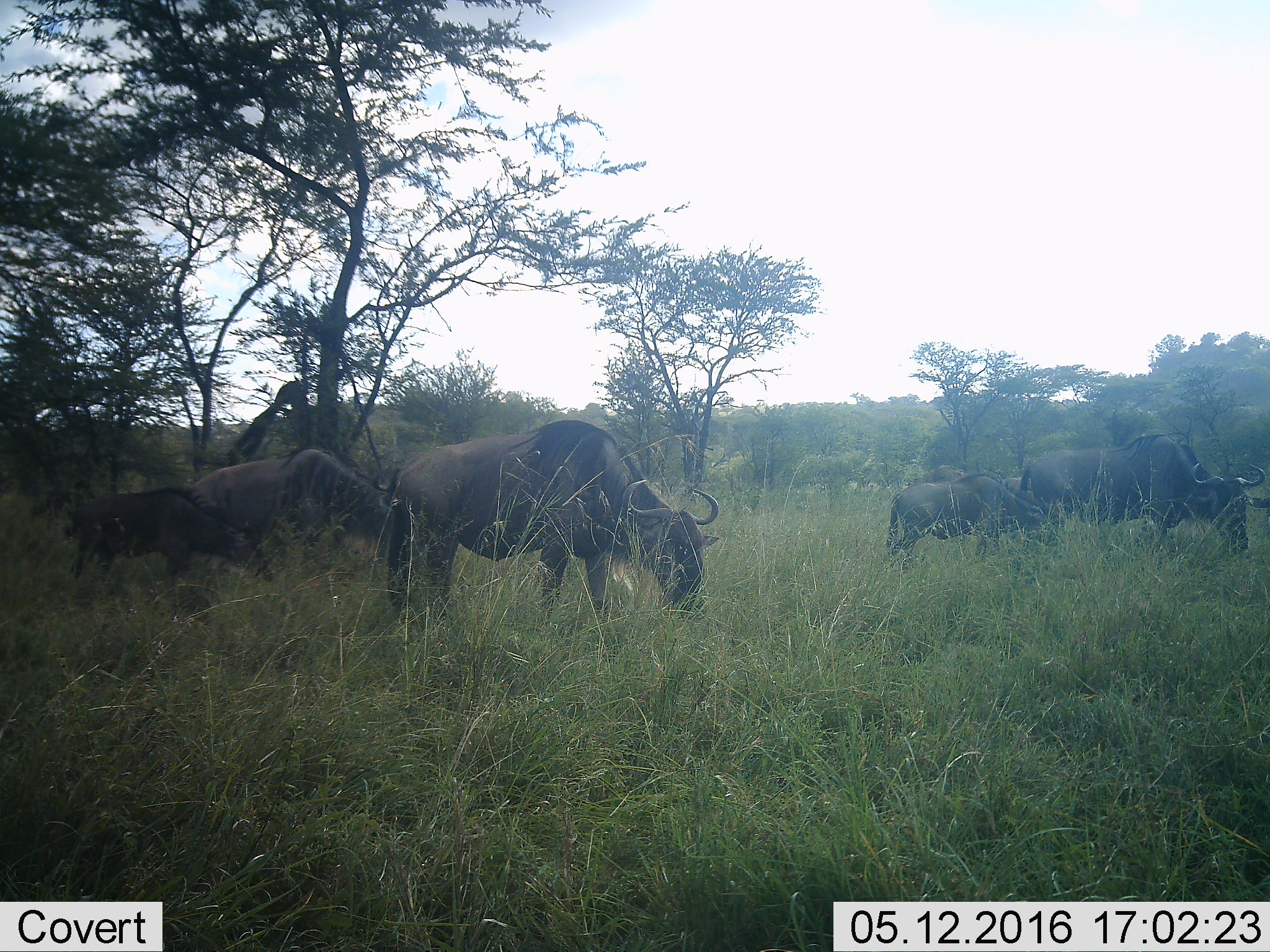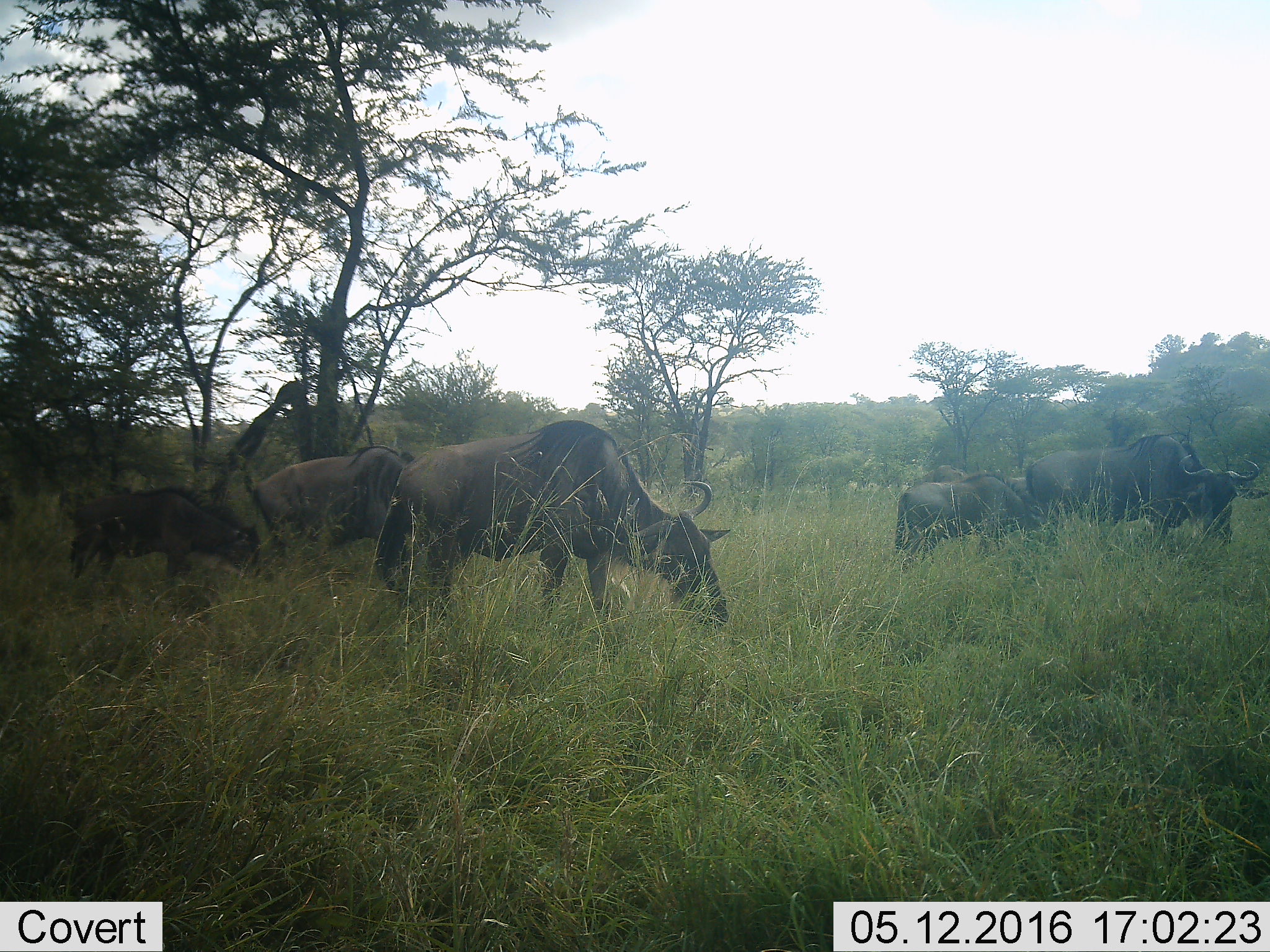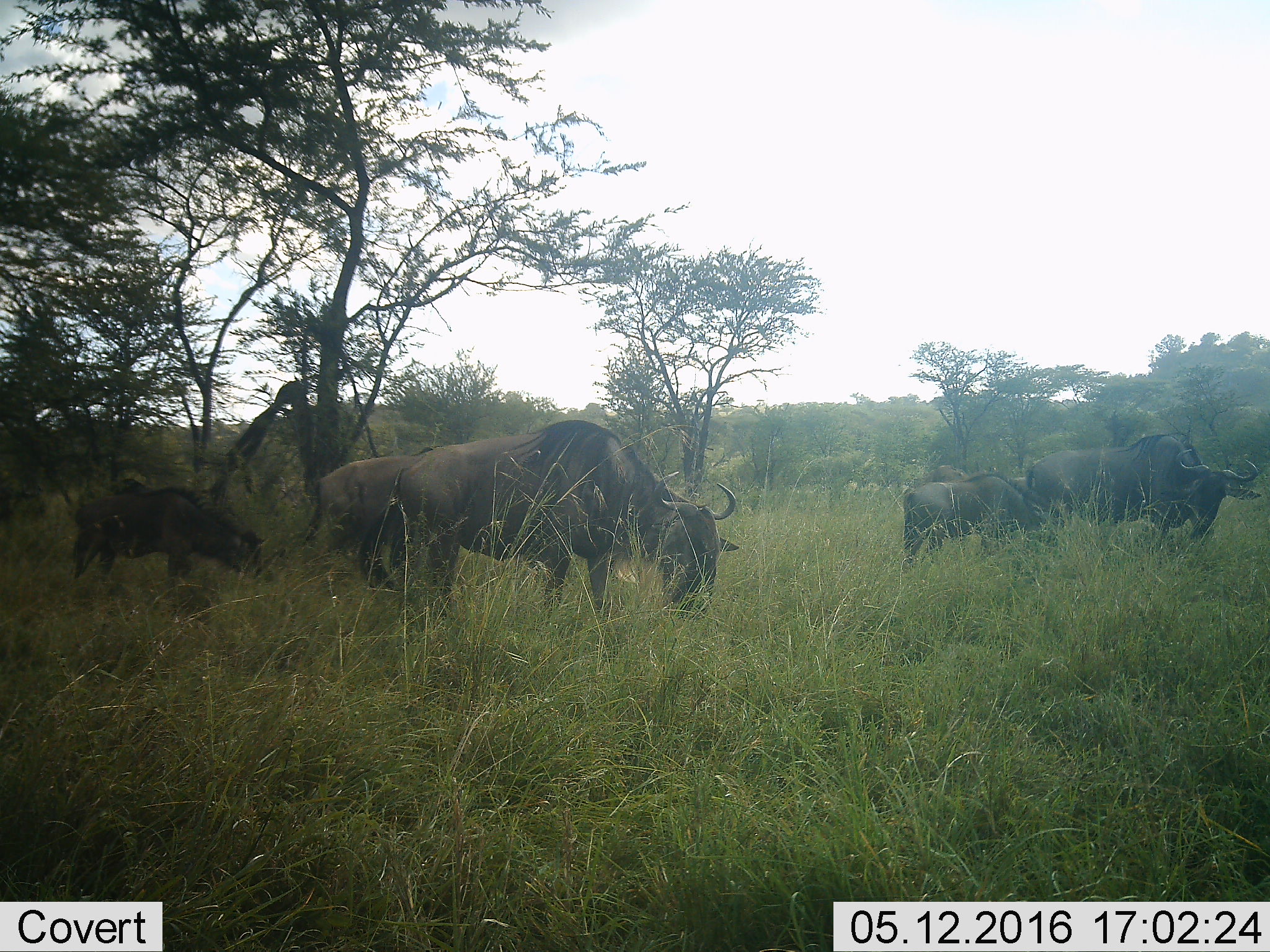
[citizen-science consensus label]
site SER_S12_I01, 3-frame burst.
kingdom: Animalia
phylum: Chordata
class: Mammalia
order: Artiodactyla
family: Bovidae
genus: Connochaetes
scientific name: Connochaetes taurinus taurinus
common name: blue wildebeest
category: wildebeestblue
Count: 7.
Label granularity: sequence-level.